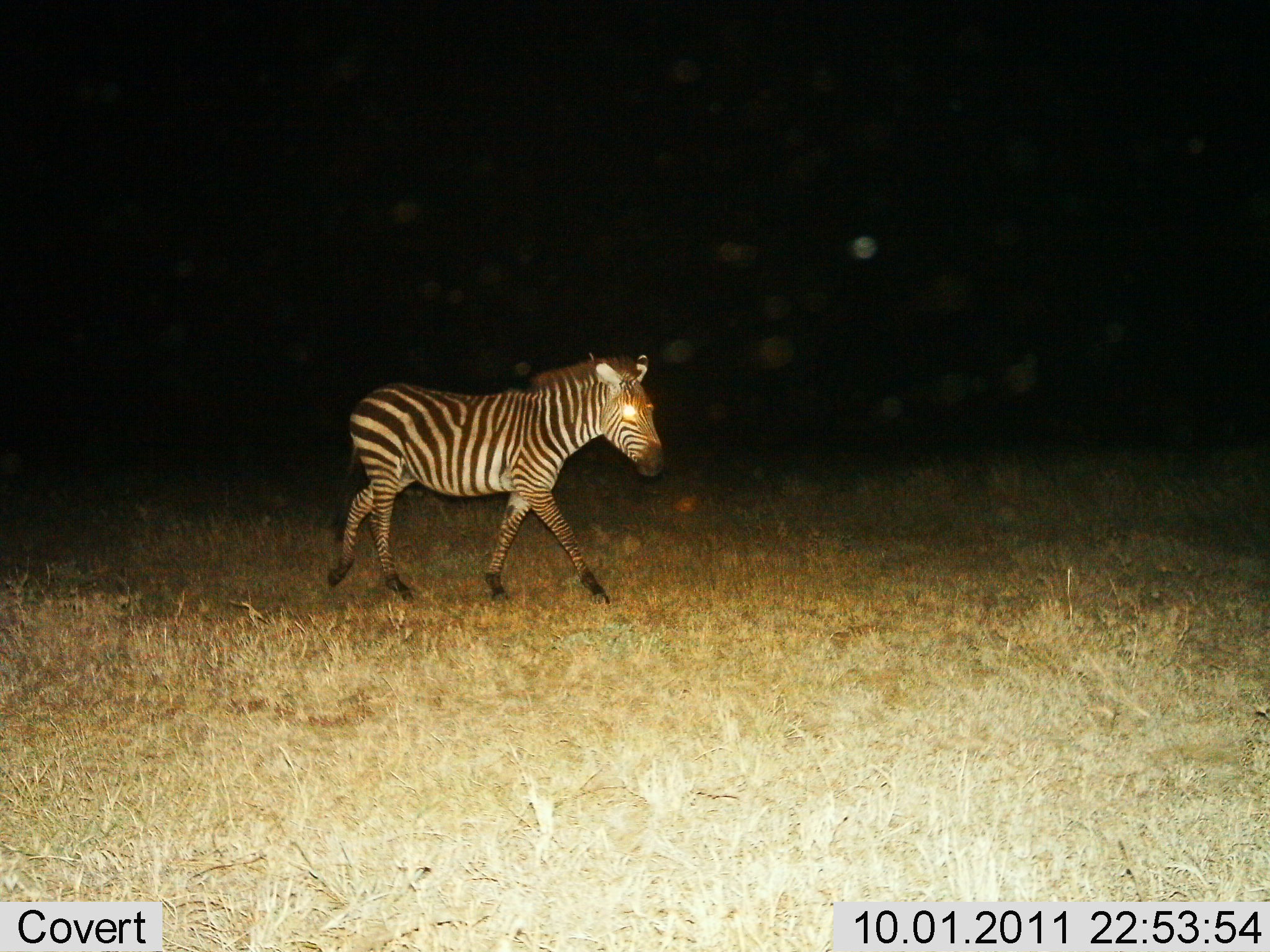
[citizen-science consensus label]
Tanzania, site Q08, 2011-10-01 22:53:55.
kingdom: Animalia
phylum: Chordata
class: Mammalia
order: Perissodactyla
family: Equidae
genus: Equus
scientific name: Equus quagga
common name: plains zebra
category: zebra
Zebra (plains zebra) (Equus quagga), count 1. Behavior (volunteer vote fractions): standing 9%, resting 0%, moving 91%, interacting 0%. Young present (vote fraction): 0%. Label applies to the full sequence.